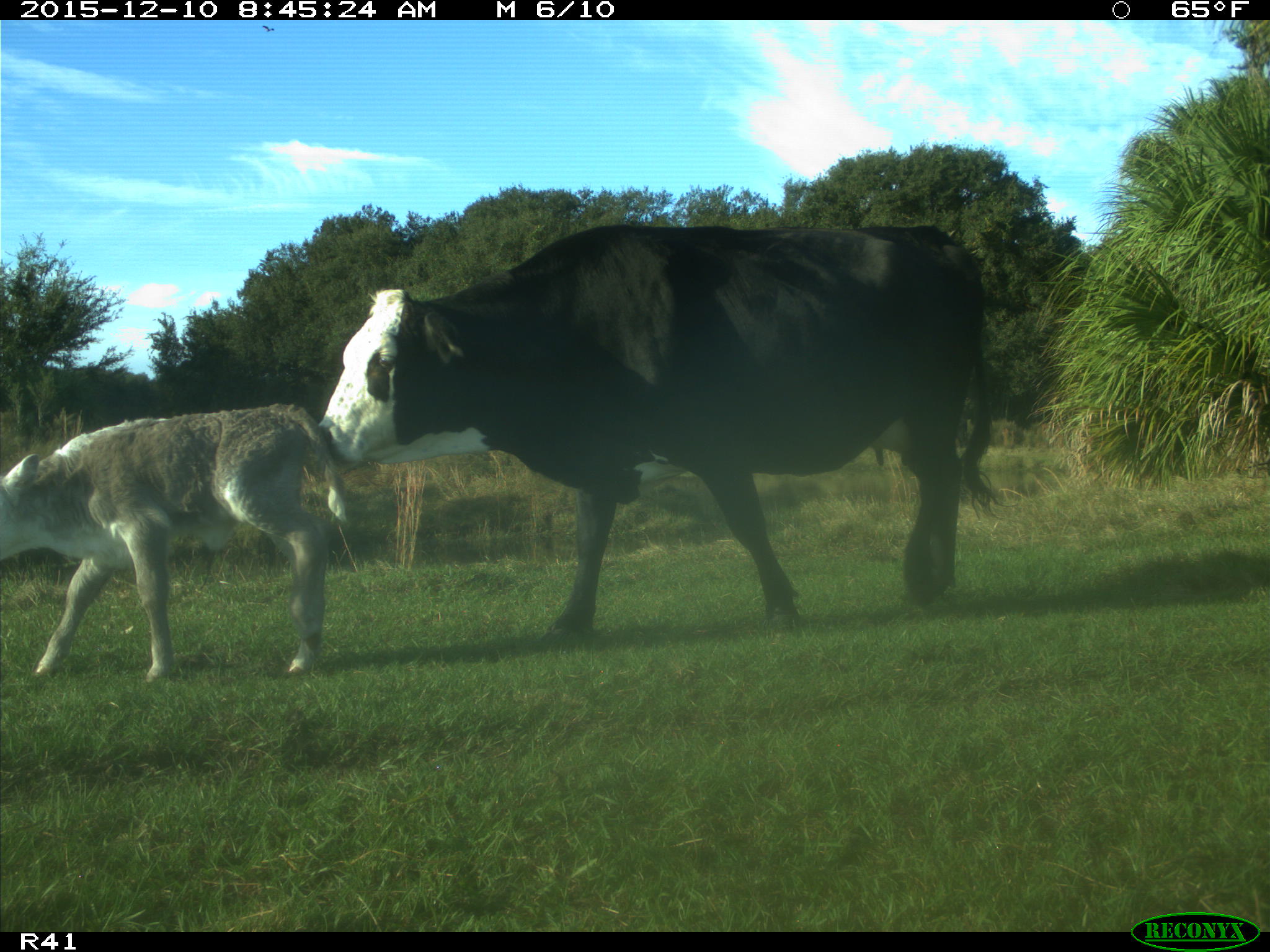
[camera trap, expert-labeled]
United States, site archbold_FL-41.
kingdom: Animalia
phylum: Chordata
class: Mammalia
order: Artiodactyla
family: Bovidae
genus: Bos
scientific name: Bos taurus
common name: domestic cow